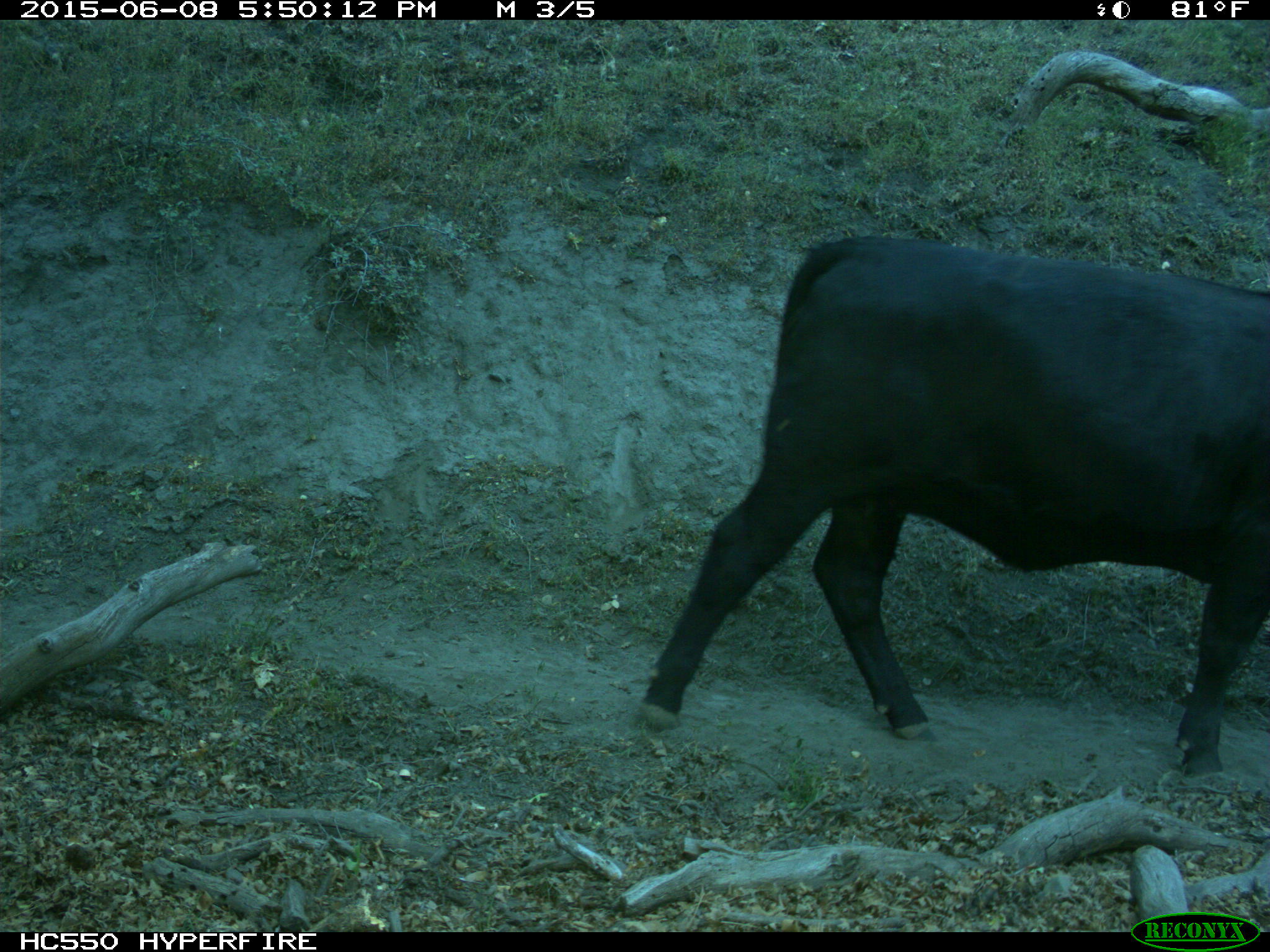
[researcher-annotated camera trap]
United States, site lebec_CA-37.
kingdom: Animalia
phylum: Chordata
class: Mammalia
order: Artiodactyla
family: Bovidae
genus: Bos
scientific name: Bos taurus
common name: domestic cow